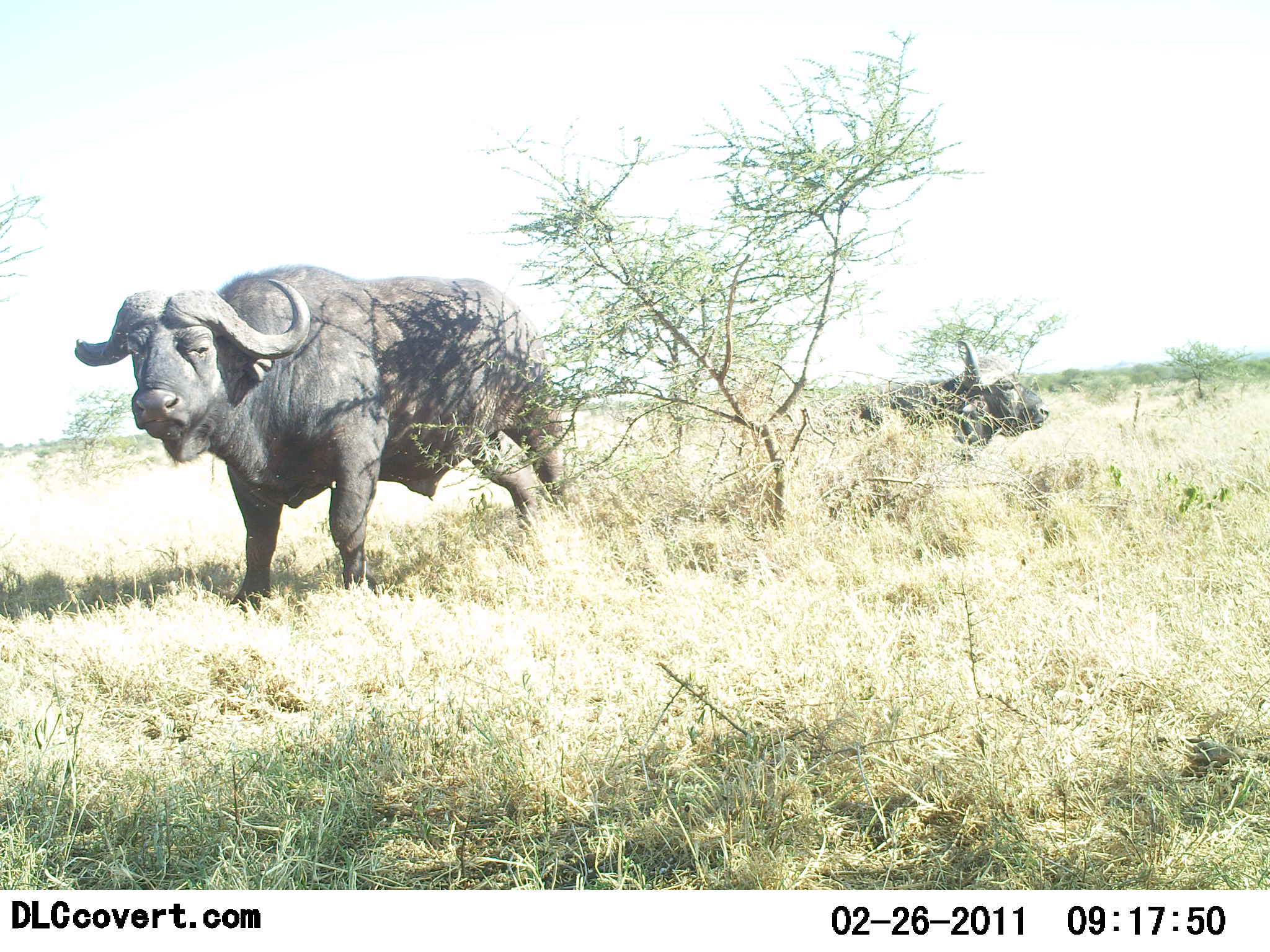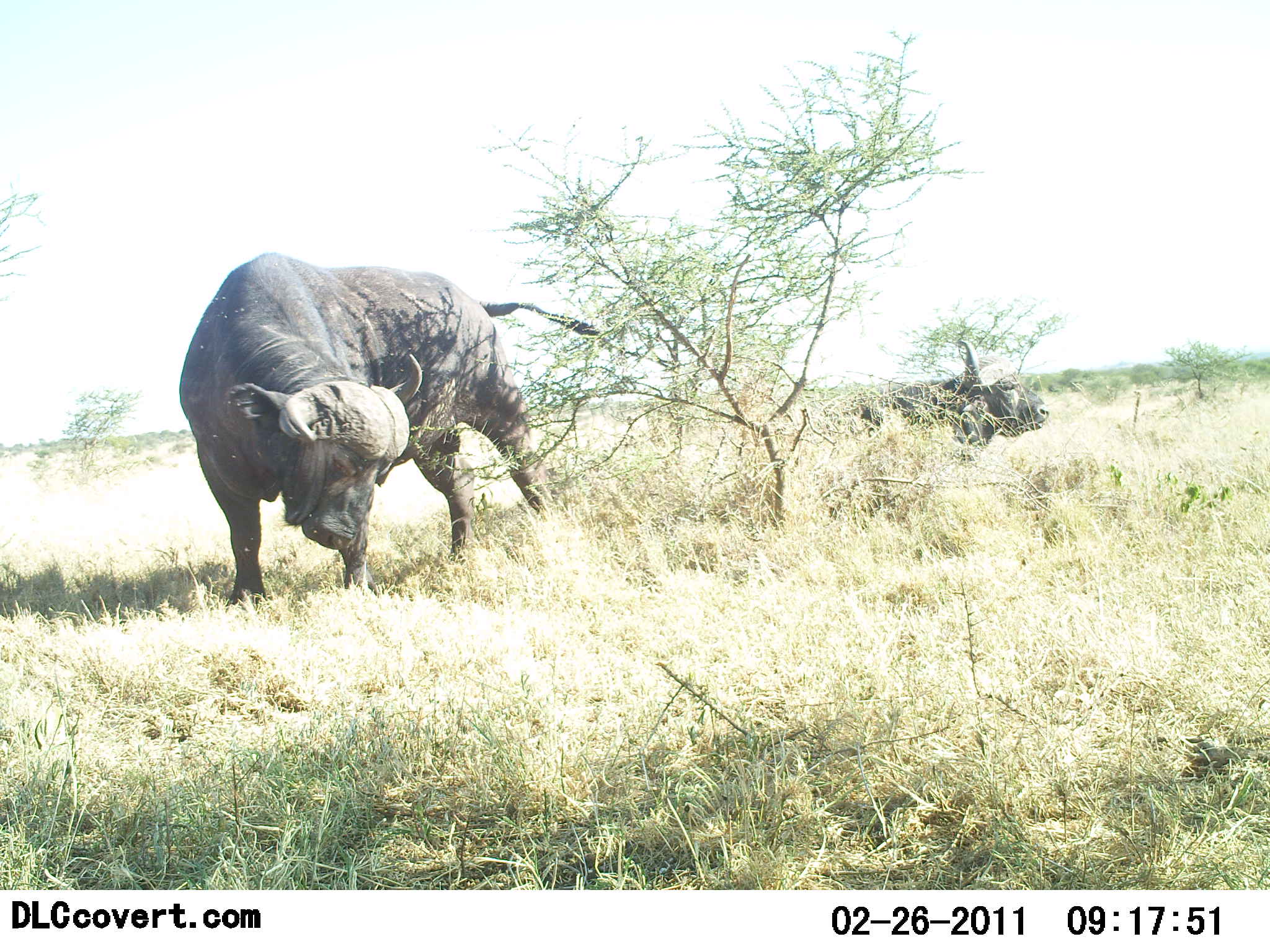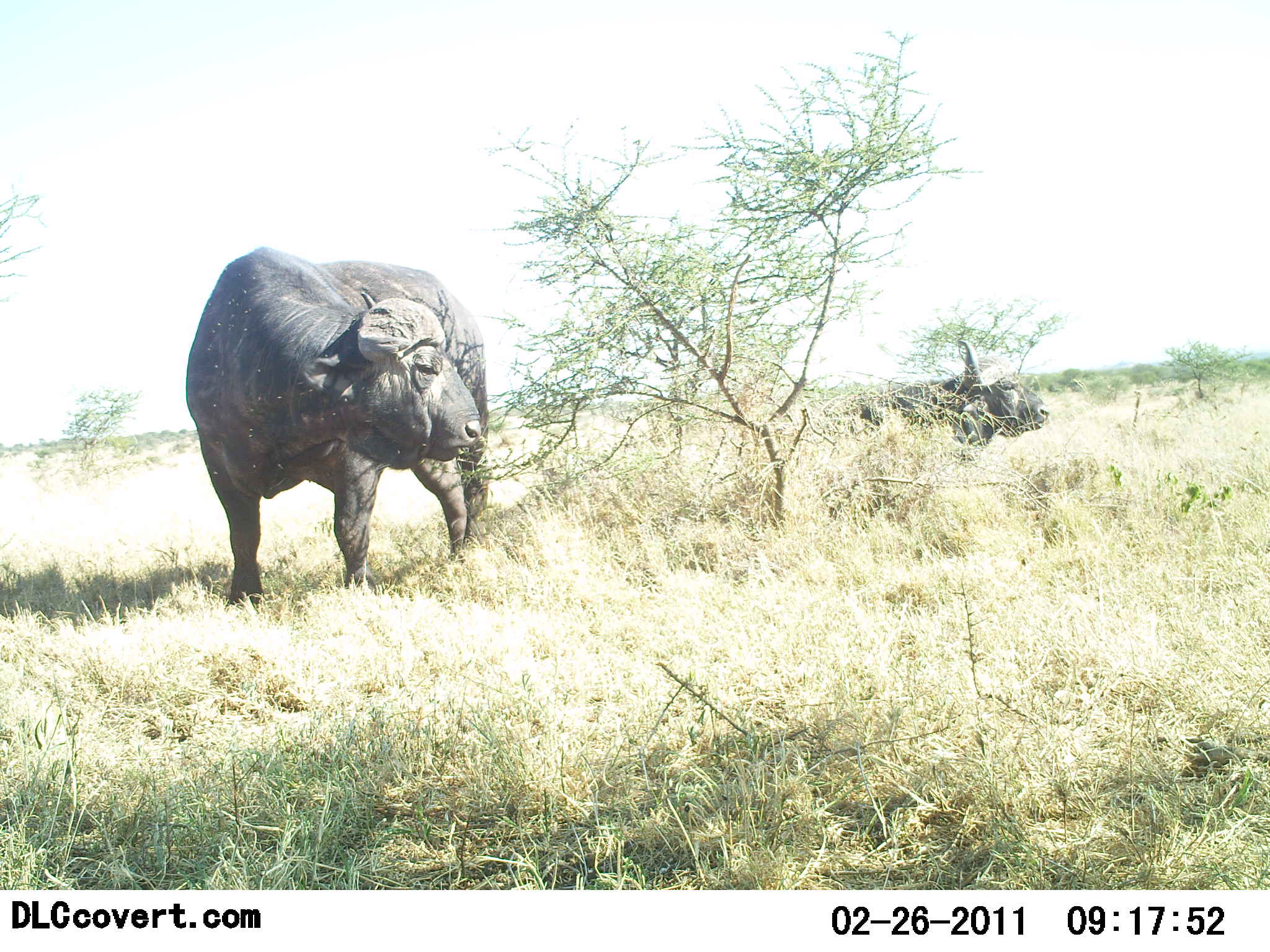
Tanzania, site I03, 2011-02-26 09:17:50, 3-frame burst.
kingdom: Animalia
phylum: Chordata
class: Mammalia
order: Artiodactyla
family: Bovidae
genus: Syncerus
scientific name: Syncerus caffer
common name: cape buffalo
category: buffalo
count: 2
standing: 73%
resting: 36%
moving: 36%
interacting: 0%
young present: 0%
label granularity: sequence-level